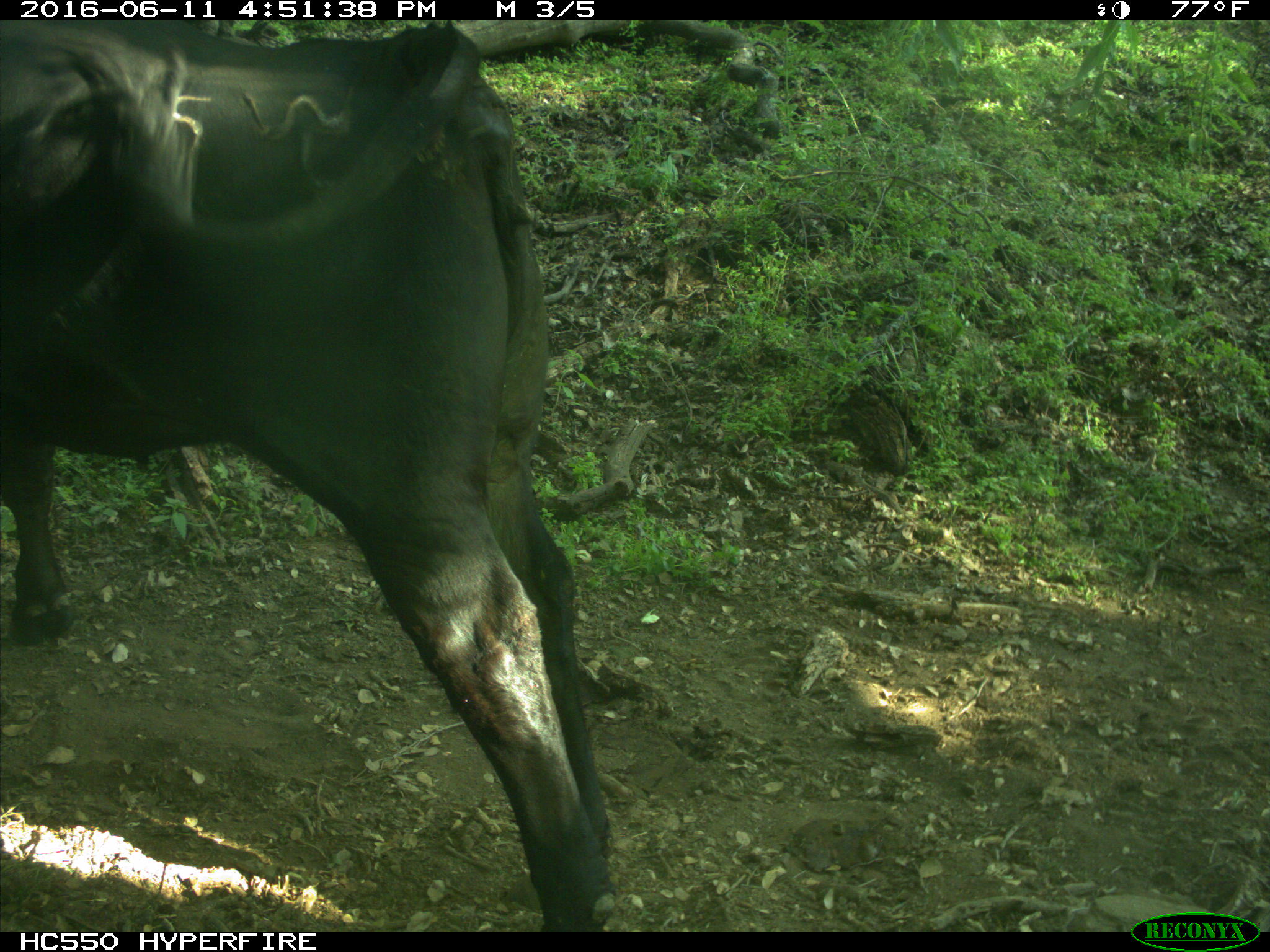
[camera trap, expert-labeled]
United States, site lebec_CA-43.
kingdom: Animalia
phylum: Chordata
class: Mammalia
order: Artiodactyla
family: Bovidae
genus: Bos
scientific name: Bos taurus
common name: domestic cow